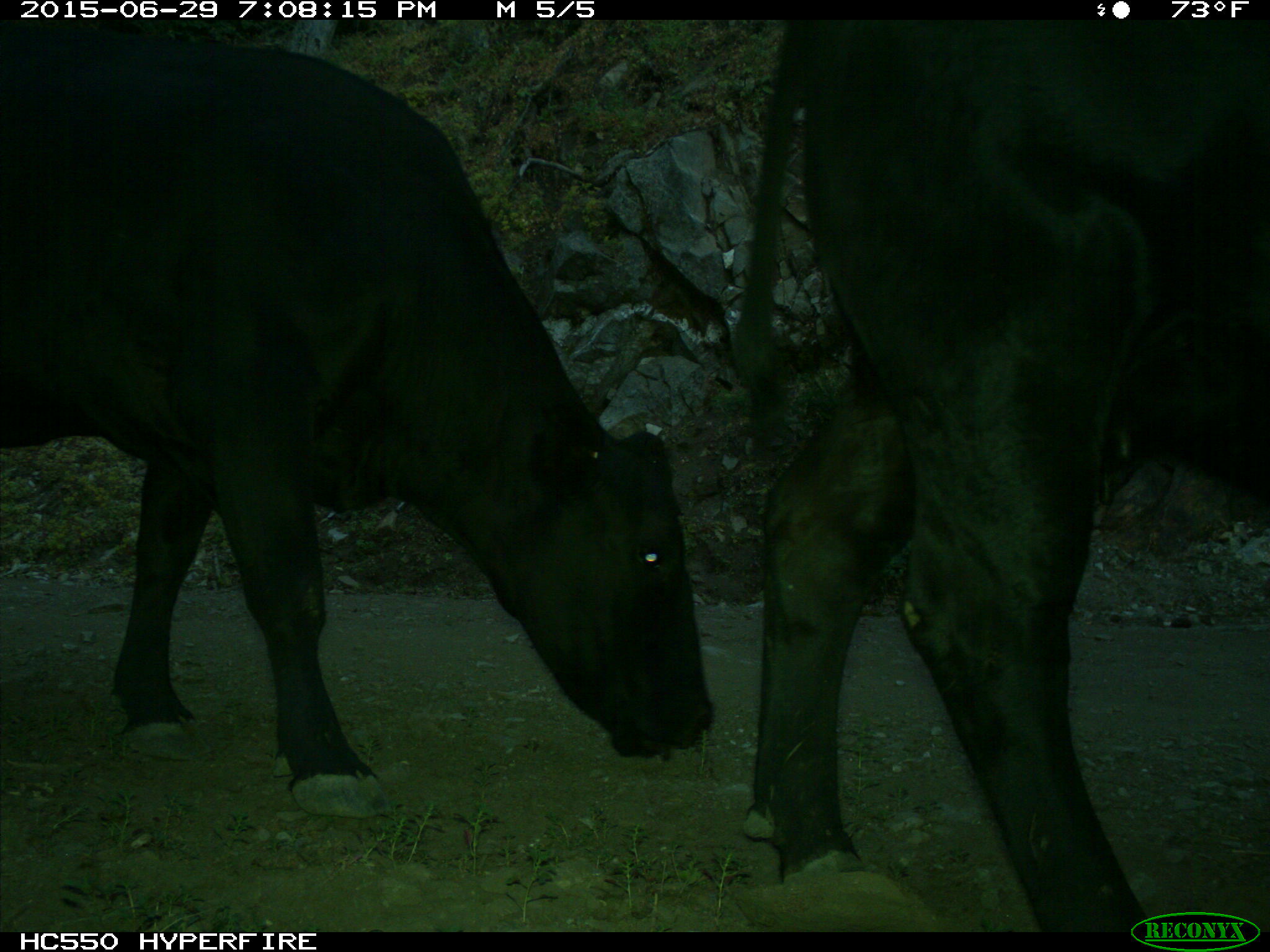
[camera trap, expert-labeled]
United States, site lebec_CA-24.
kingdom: Animalia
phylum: Chordata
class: Mammalia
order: Artiodactyla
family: Bovidae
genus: Bos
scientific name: Bos taurus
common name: domestic cow